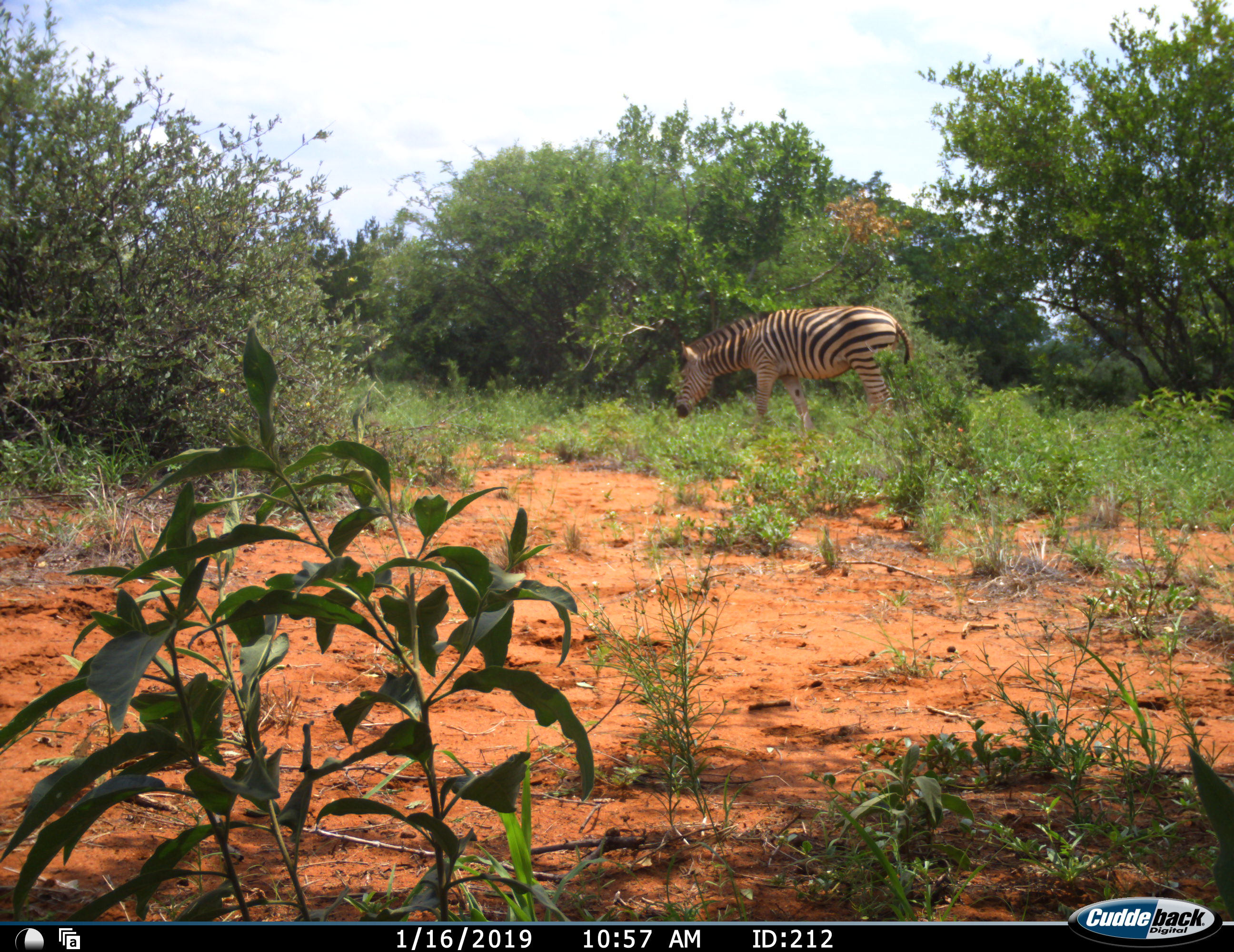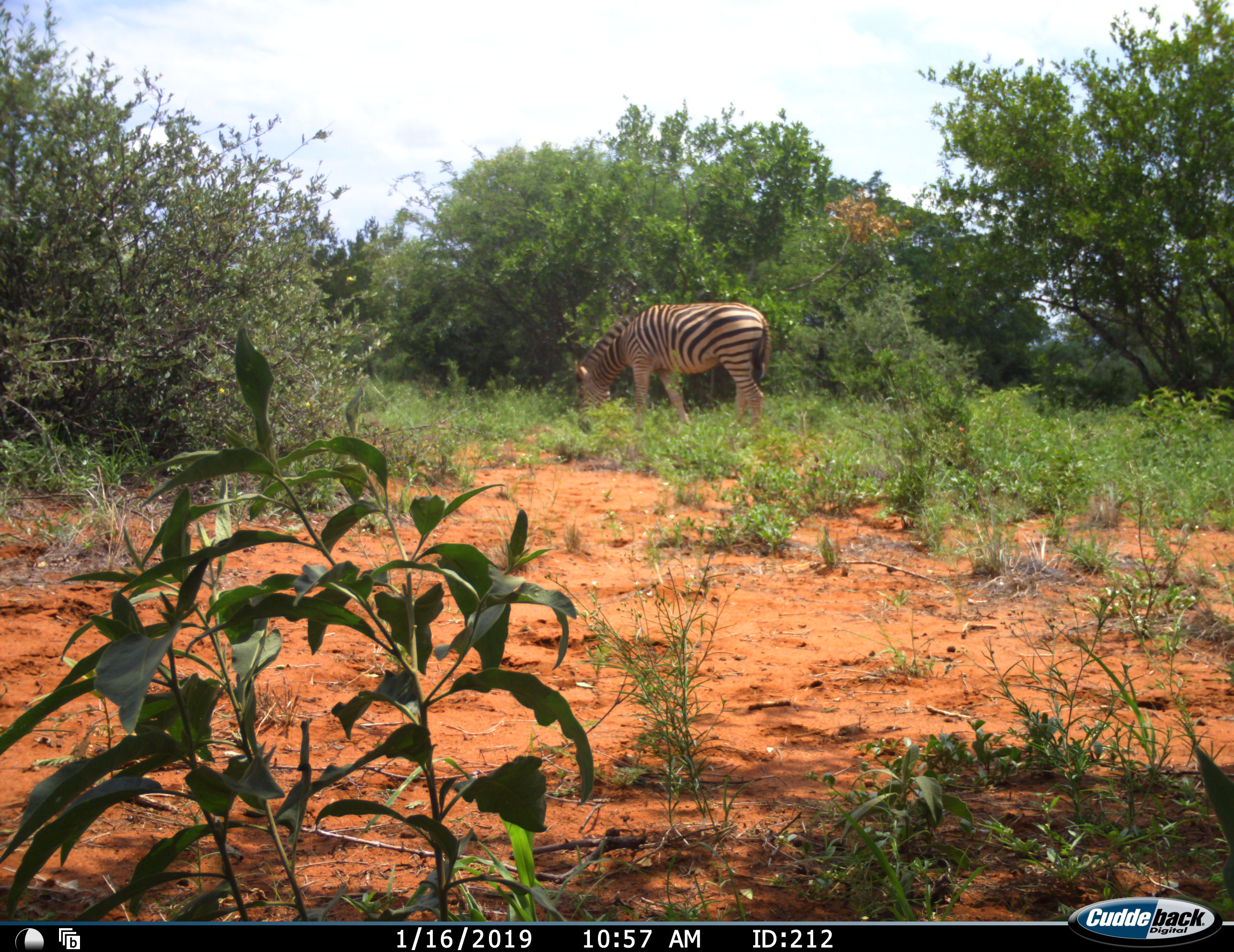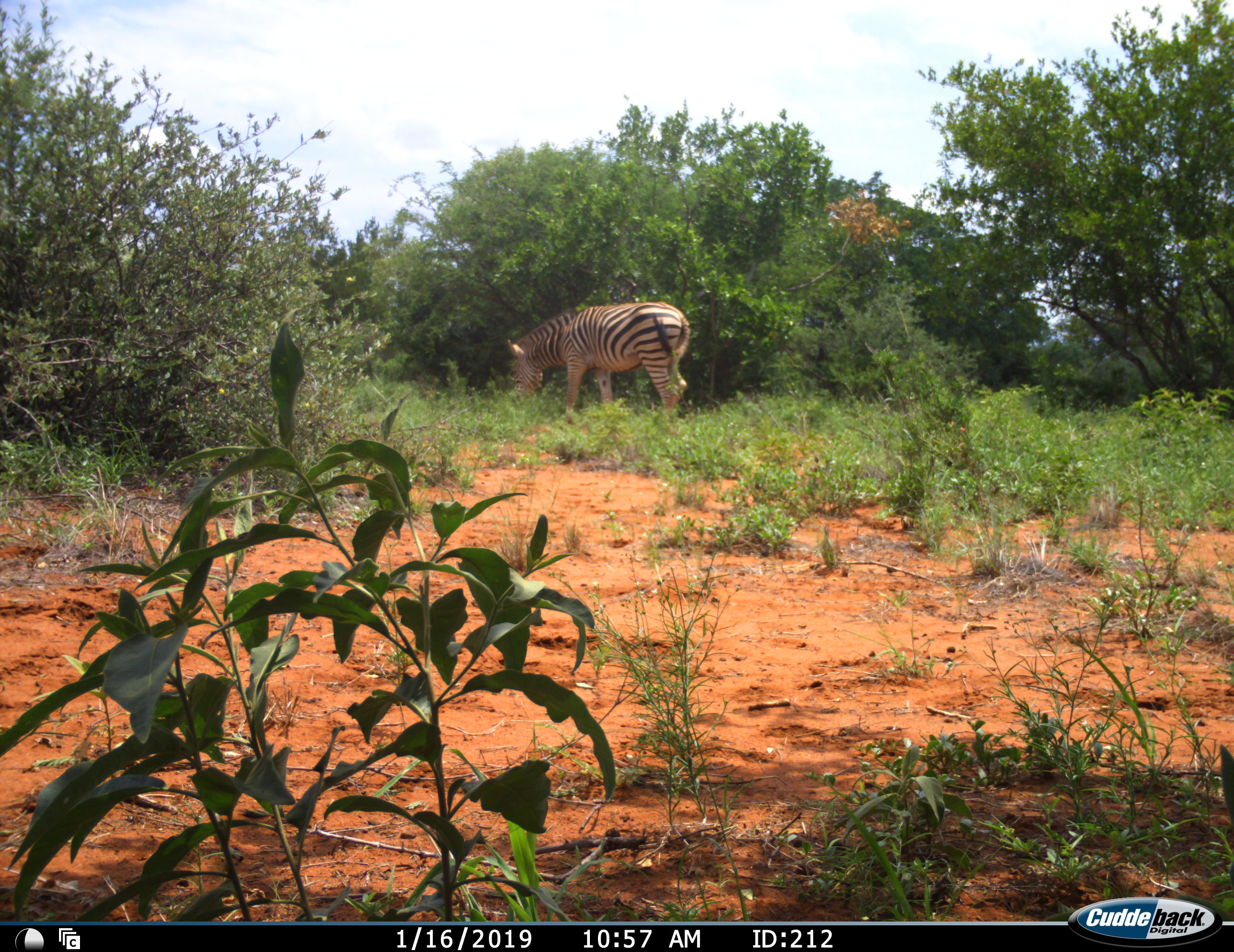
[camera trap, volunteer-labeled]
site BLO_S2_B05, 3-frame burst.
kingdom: Animalia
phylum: Chordata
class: Mammalia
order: Perissodactyla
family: Equidae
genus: Equus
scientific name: Equus quagga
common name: plains zebra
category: zebraplains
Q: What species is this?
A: Zebraplains (plains zebra) (Equus quagga).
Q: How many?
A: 1.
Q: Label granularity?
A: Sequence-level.